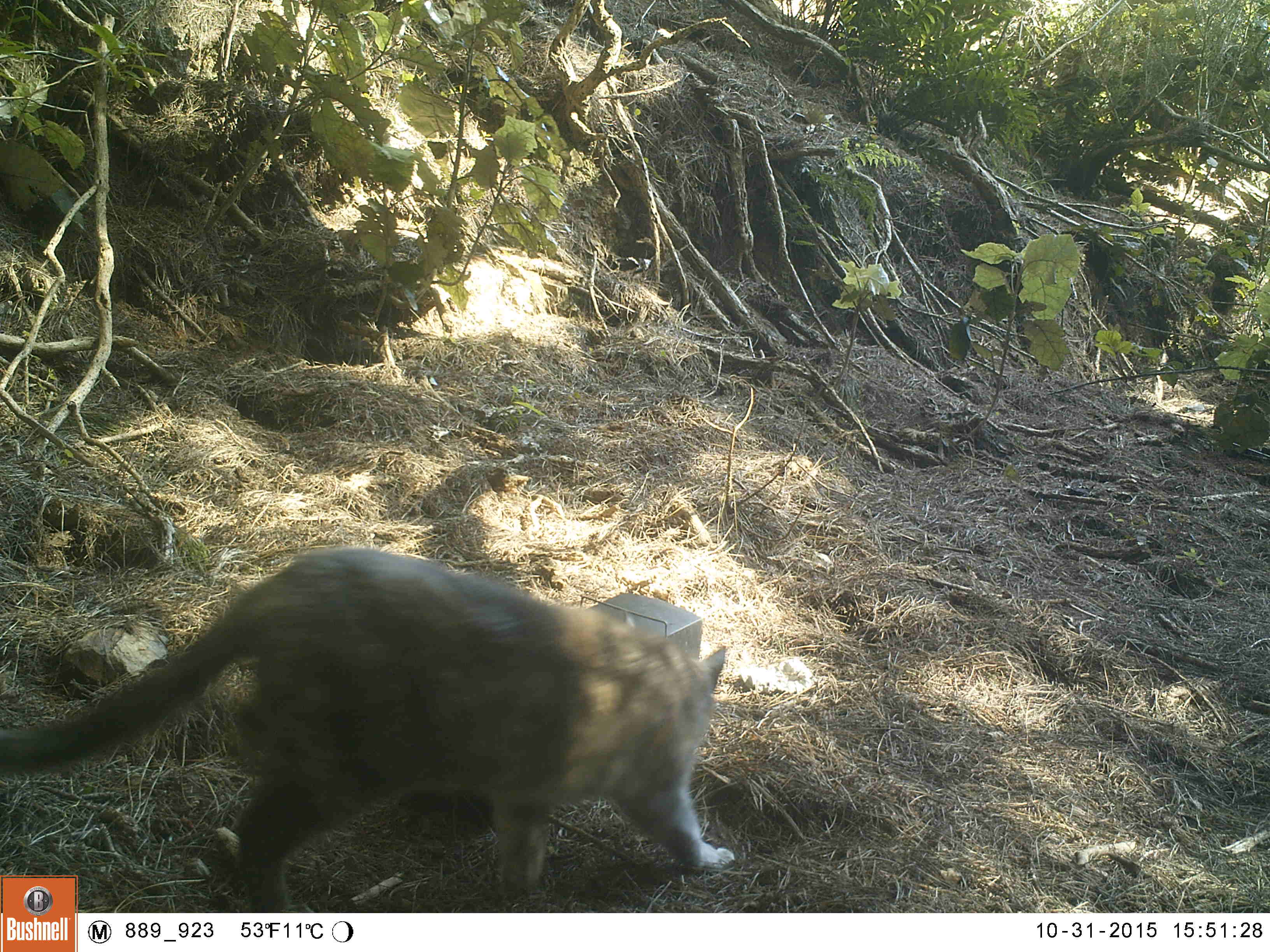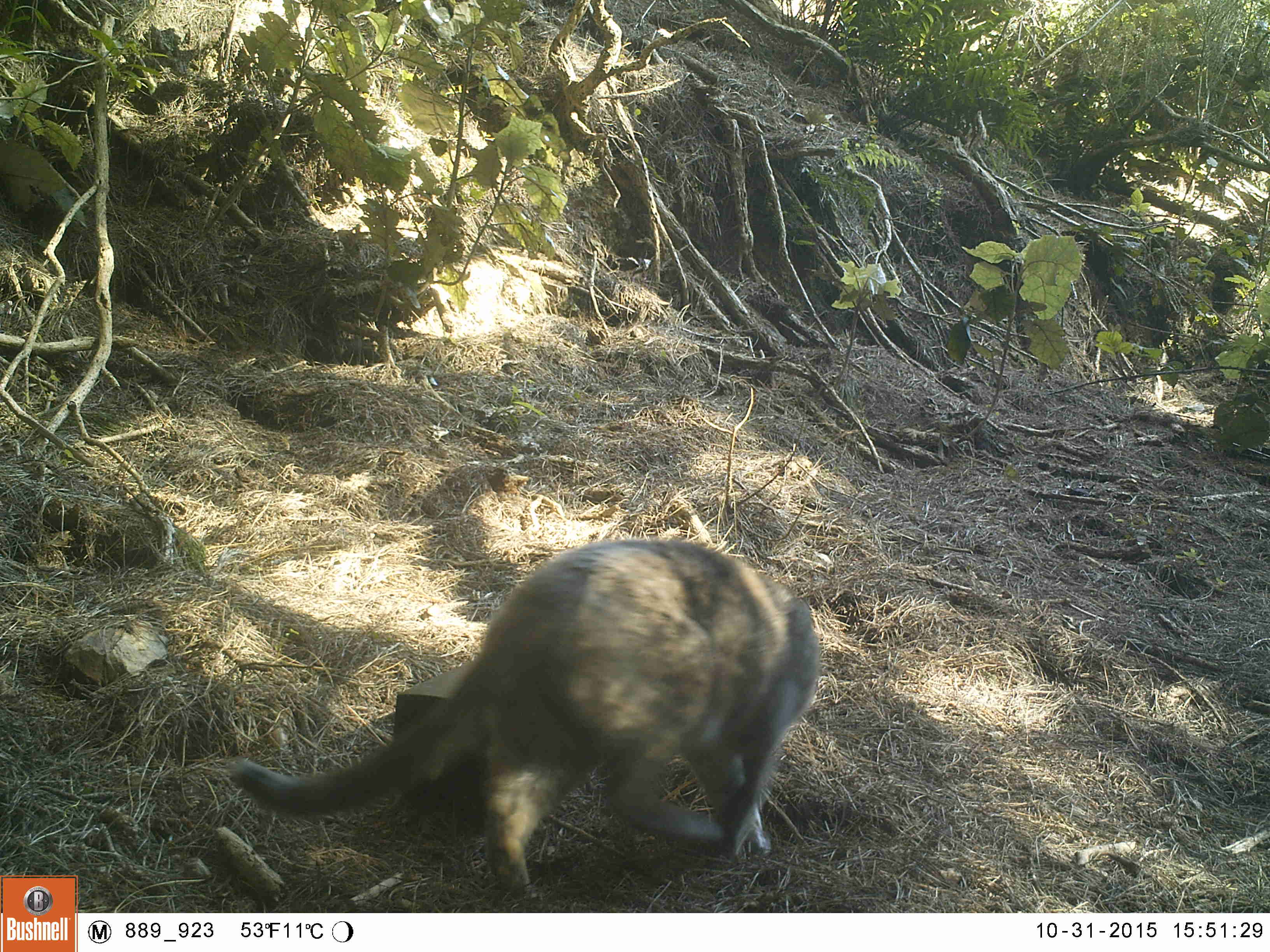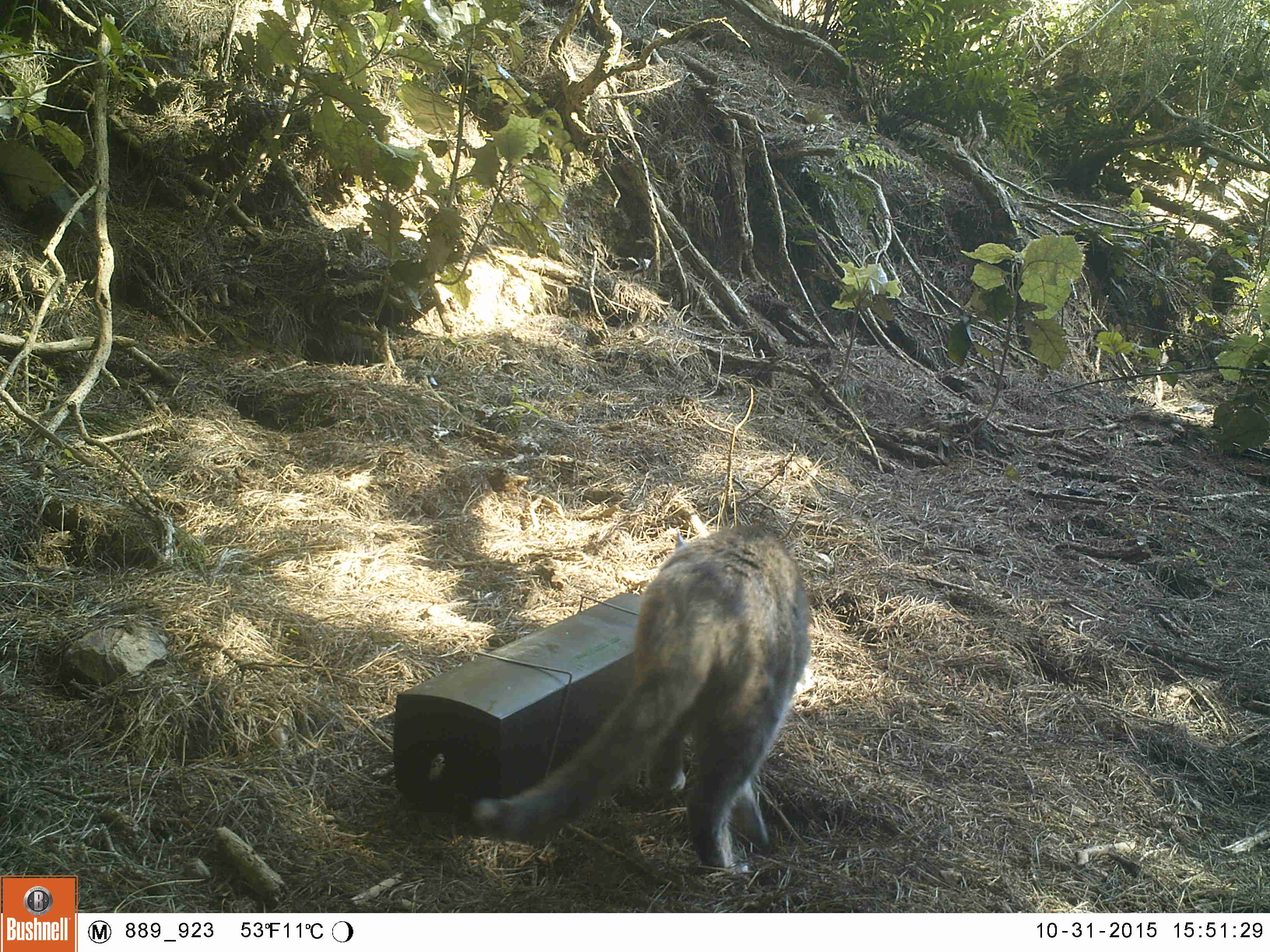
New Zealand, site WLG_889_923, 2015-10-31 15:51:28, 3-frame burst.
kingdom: Animalia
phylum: Chordata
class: Mammalia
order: Carnivora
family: Felidae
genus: Felis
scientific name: Felis catus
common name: domestic cat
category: cat